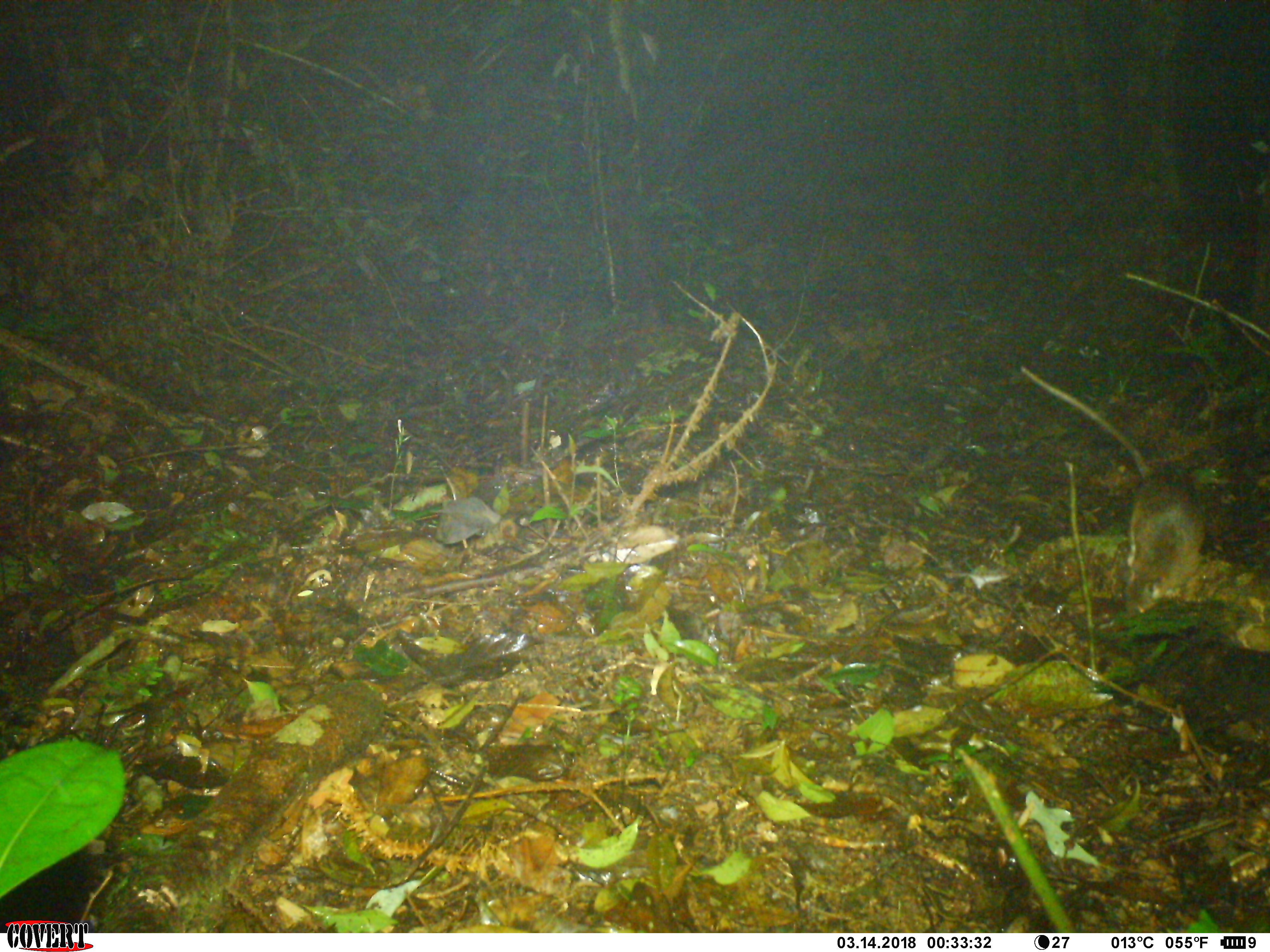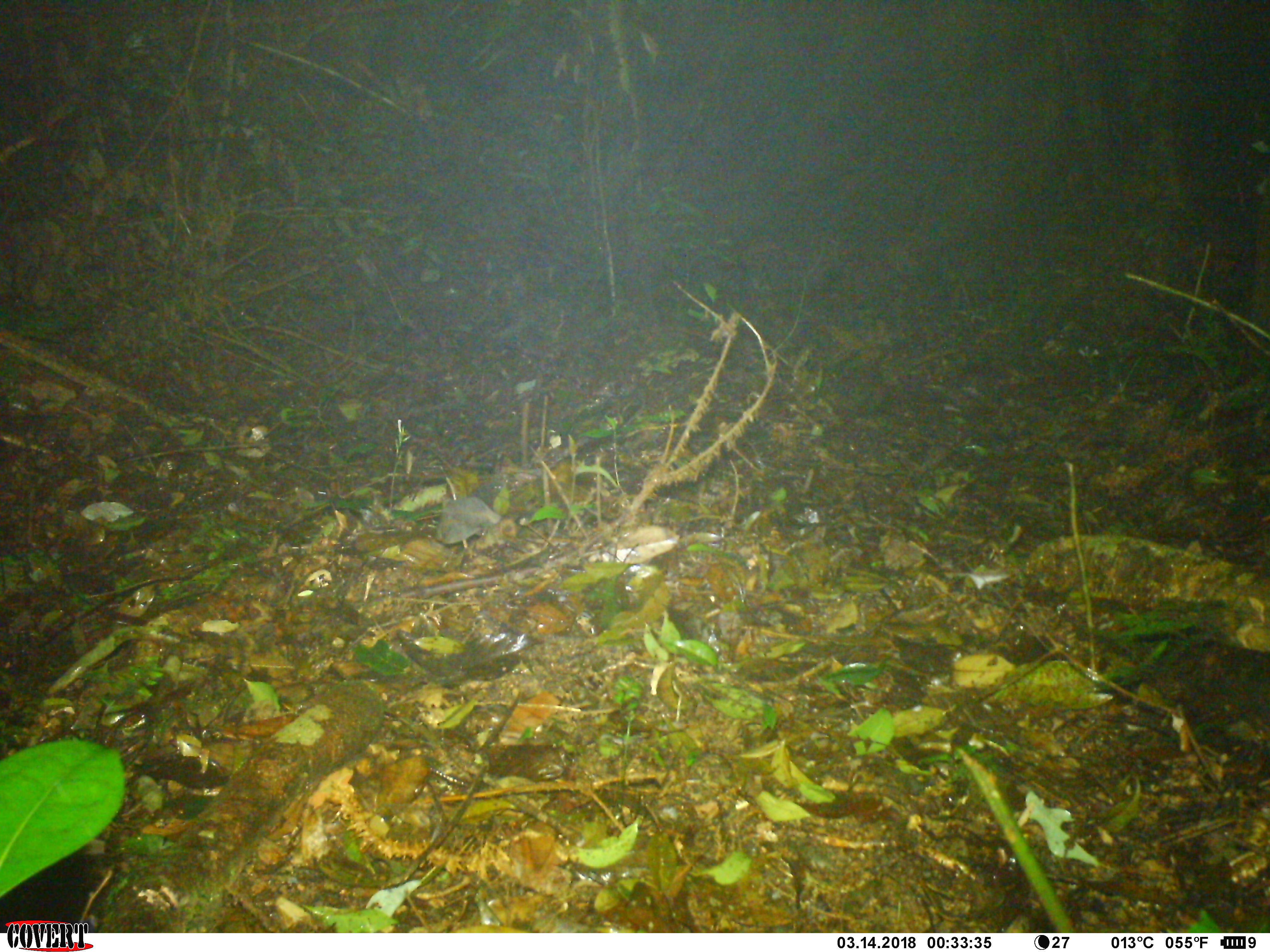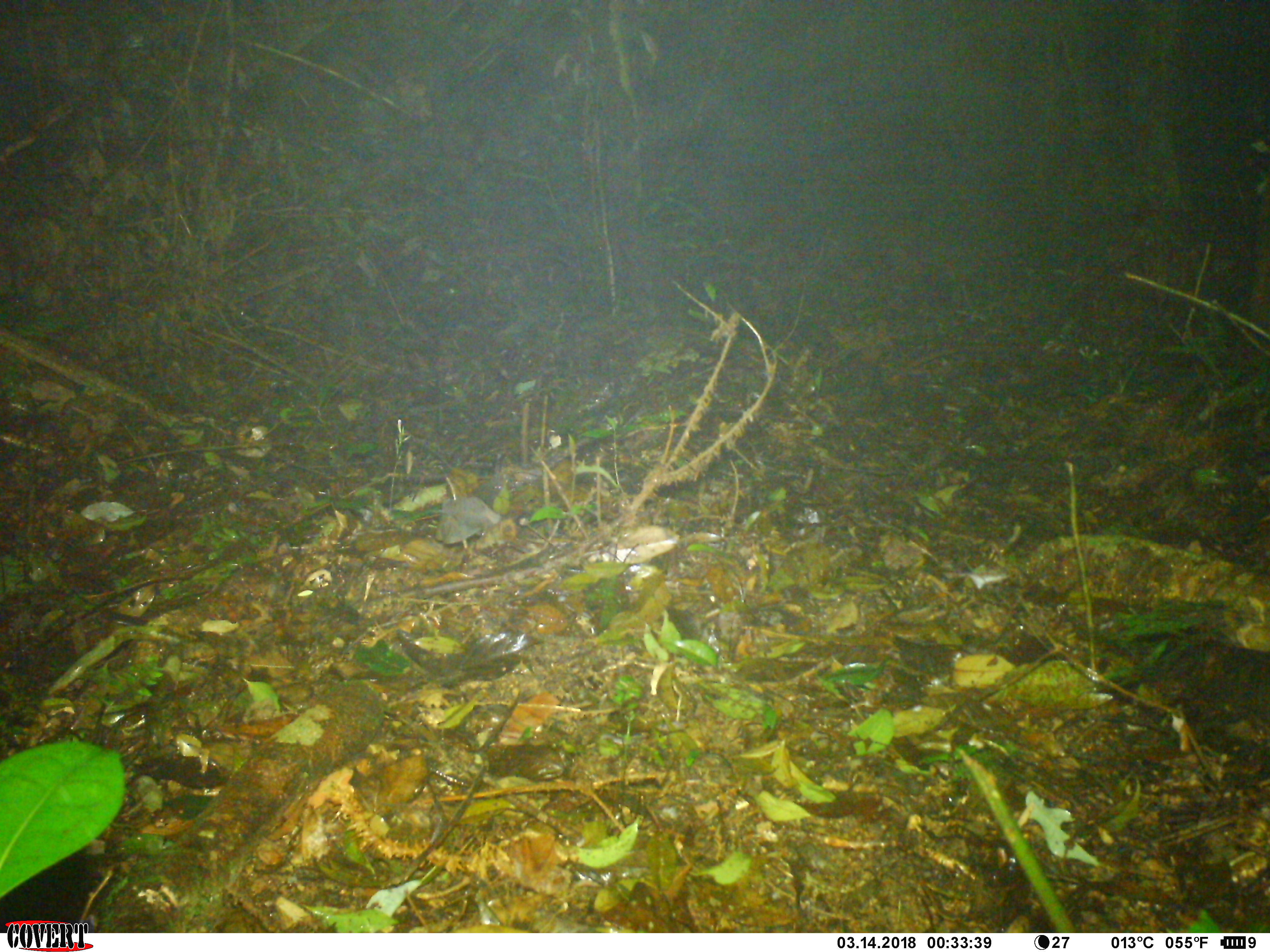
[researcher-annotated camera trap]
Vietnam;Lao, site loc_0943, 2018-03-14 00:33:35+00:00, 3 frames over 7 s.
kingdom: Animalia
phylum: Chordata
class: Mammalia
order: Rodentia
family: Muridae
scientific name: Muridae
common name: old-world mice and rats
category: unidentified murid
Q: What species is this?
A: Unidentified murid (old-world mice and rats) (Muridae).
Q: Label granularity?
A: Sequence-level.